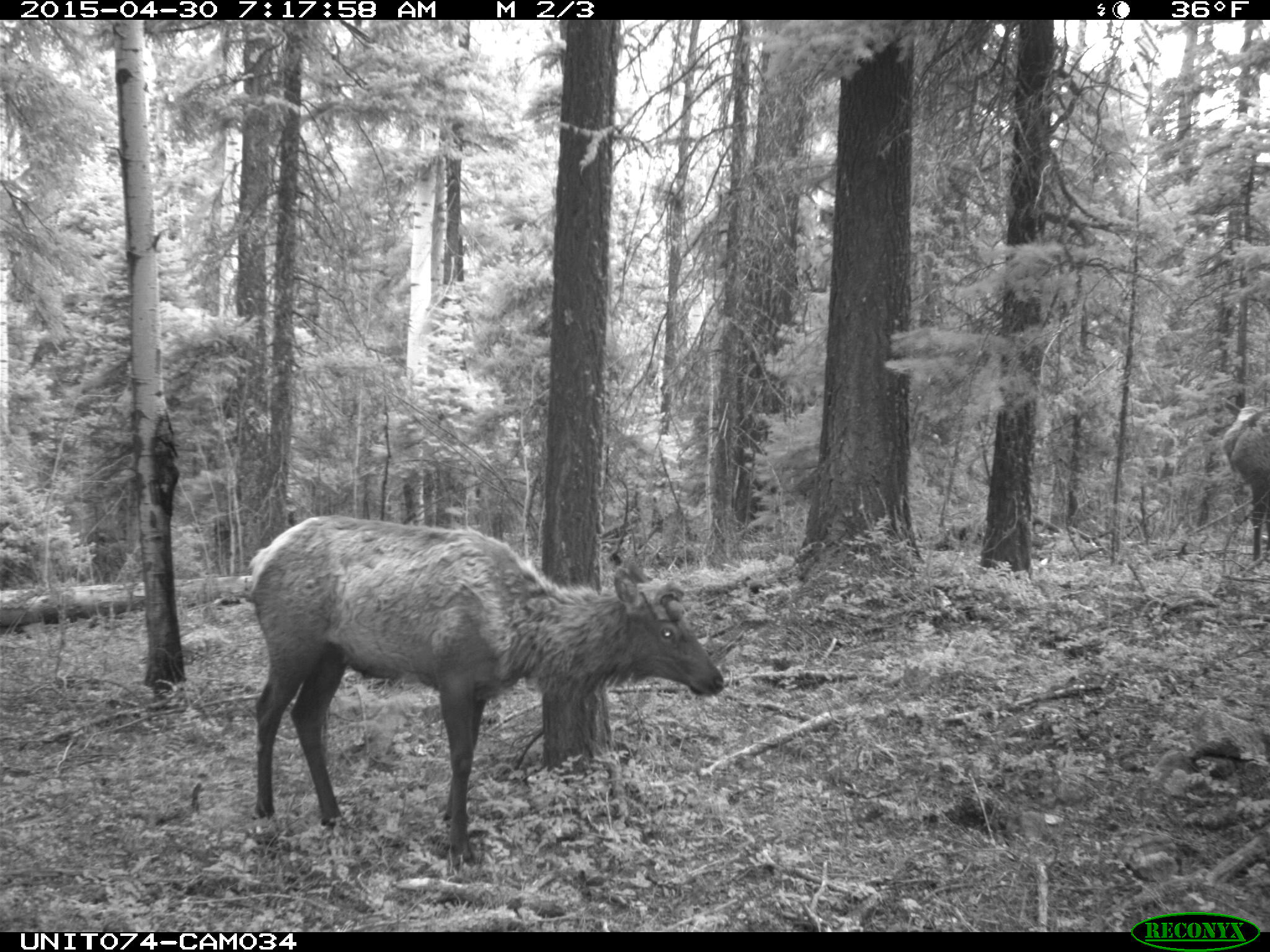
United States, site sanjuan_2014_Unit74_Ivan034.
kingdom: Animalia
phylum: Chordata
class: Mammalia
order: Artiodactyla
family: Cervidae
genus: Cervus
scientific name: Cervus elaphus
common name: red deer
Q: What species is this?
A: Cervus elaphus (red deer).